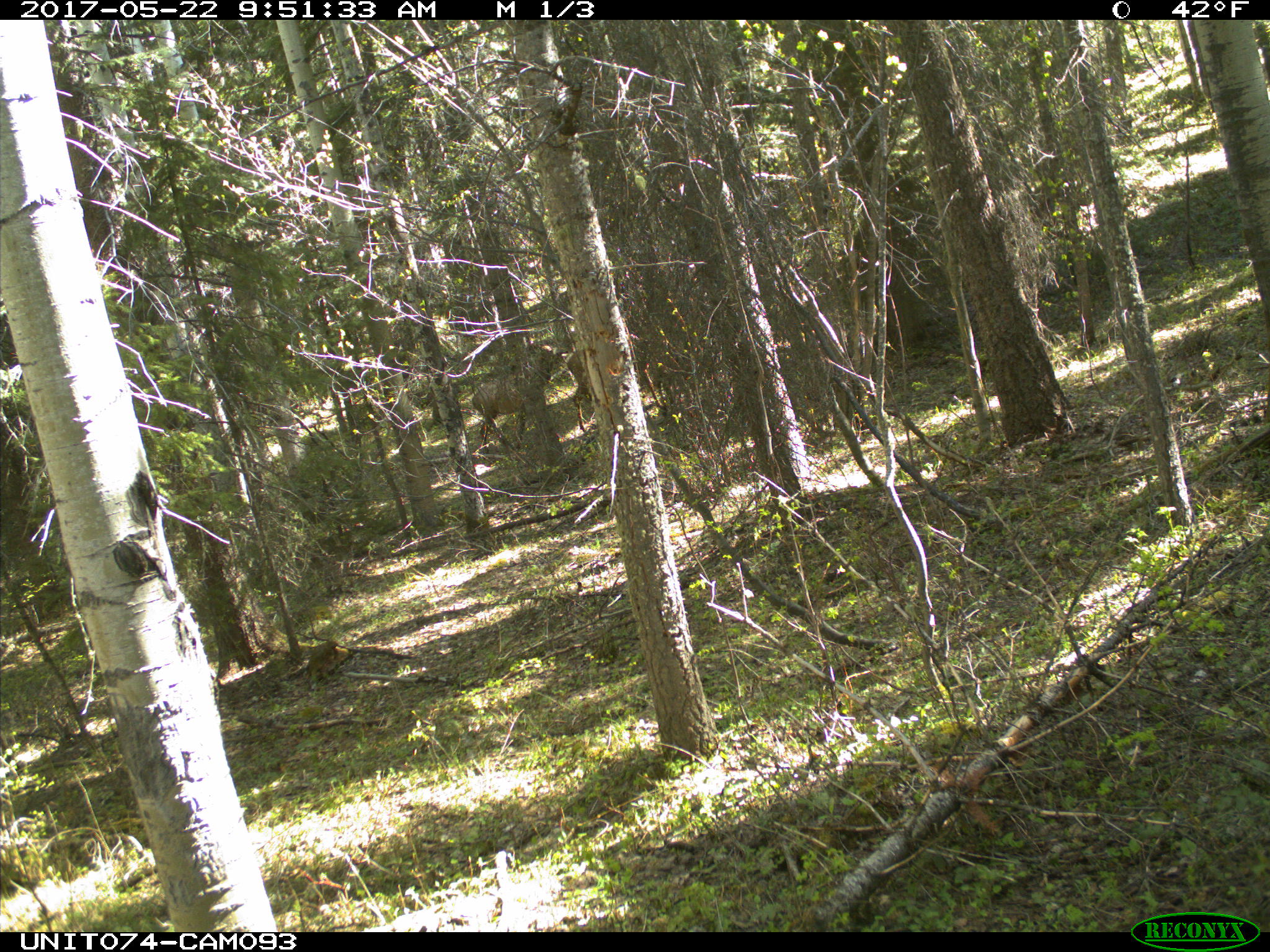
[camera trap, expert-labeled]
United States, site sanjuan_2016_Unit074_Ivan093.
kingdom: Animalia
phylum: Chordata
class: Mammalia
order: Artiodactyla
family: Cervidae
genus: Cervus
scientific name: Cervus elaphus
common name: red deer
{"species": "Cervus elaphus (red deer)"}